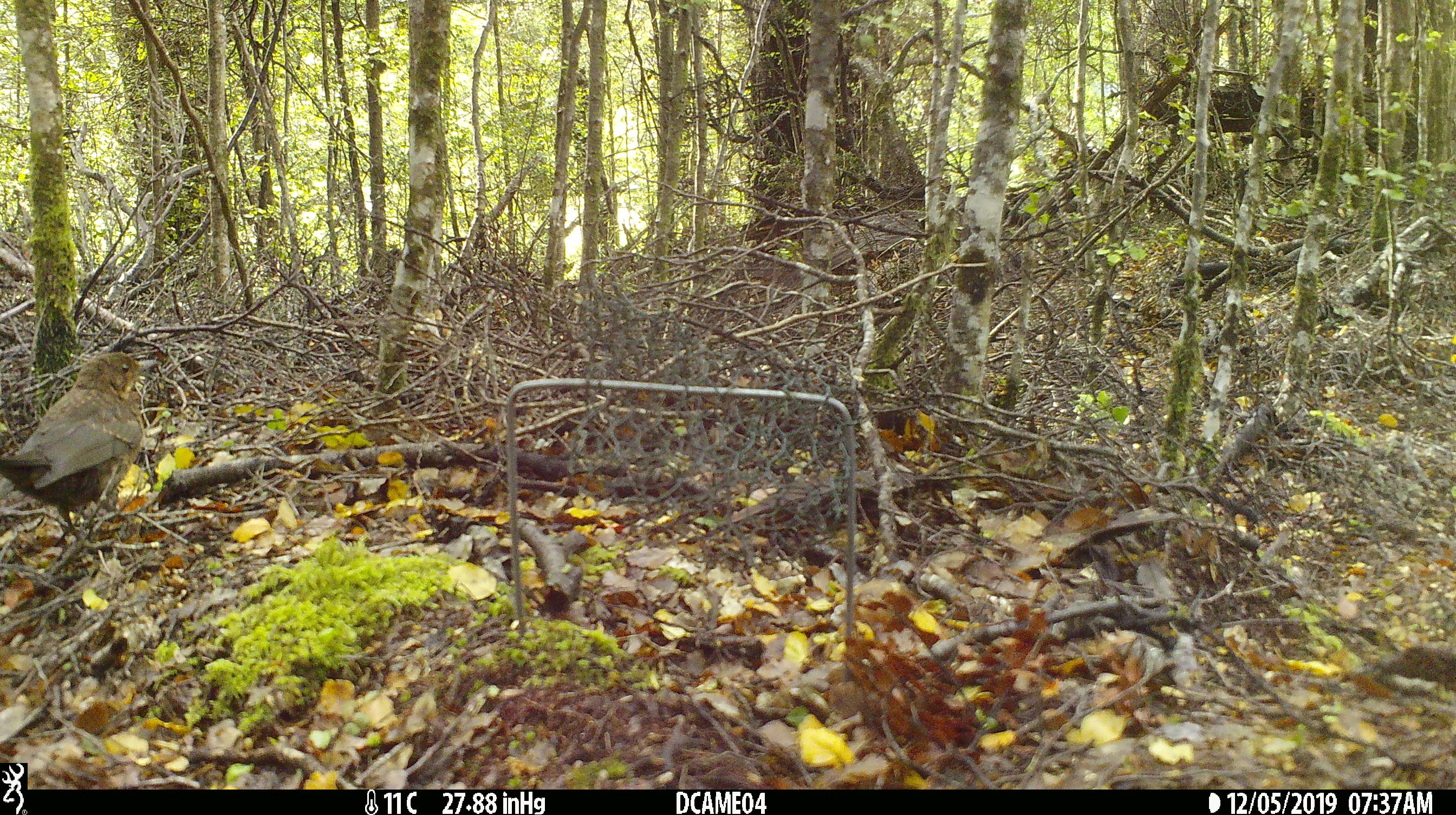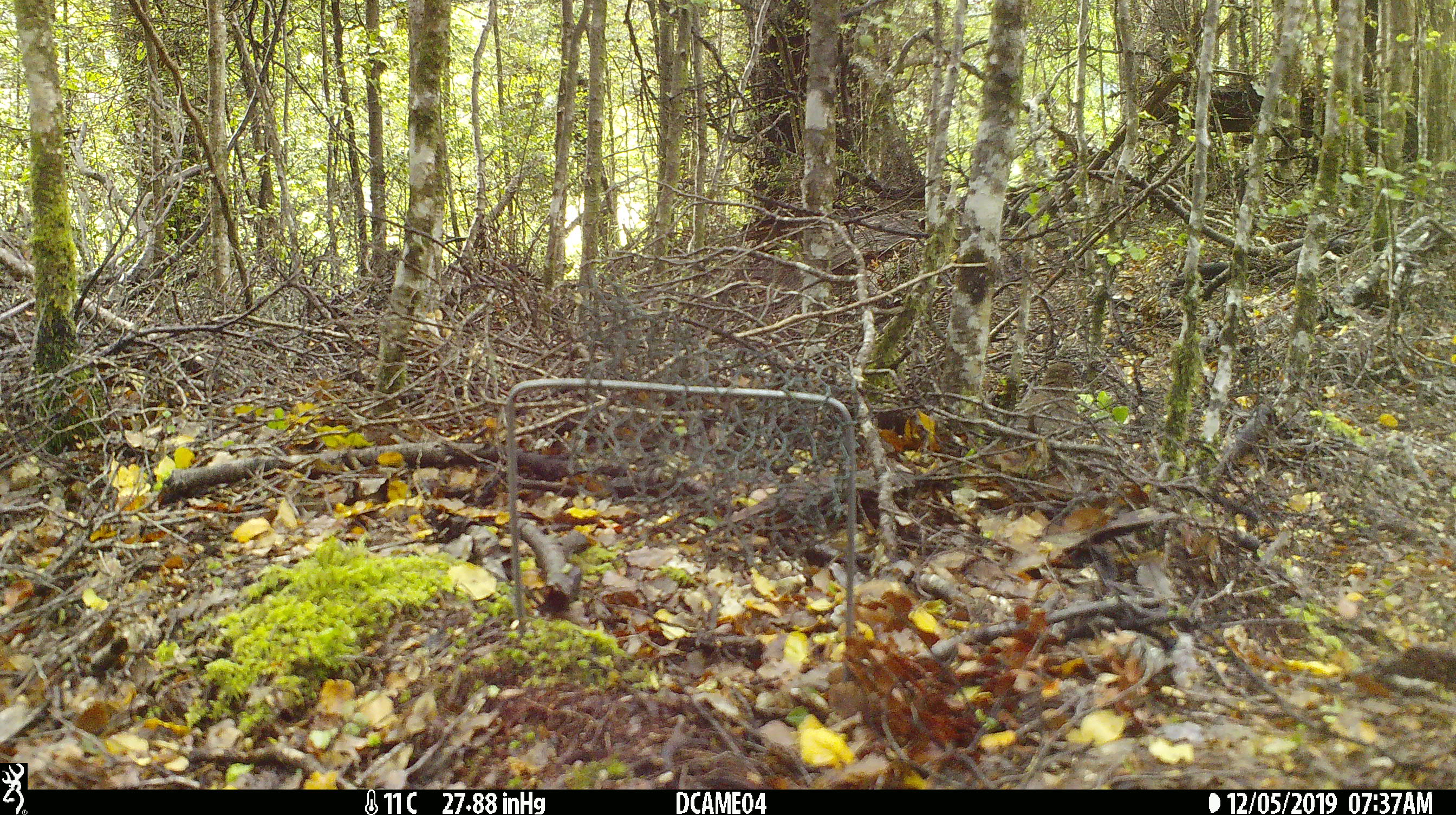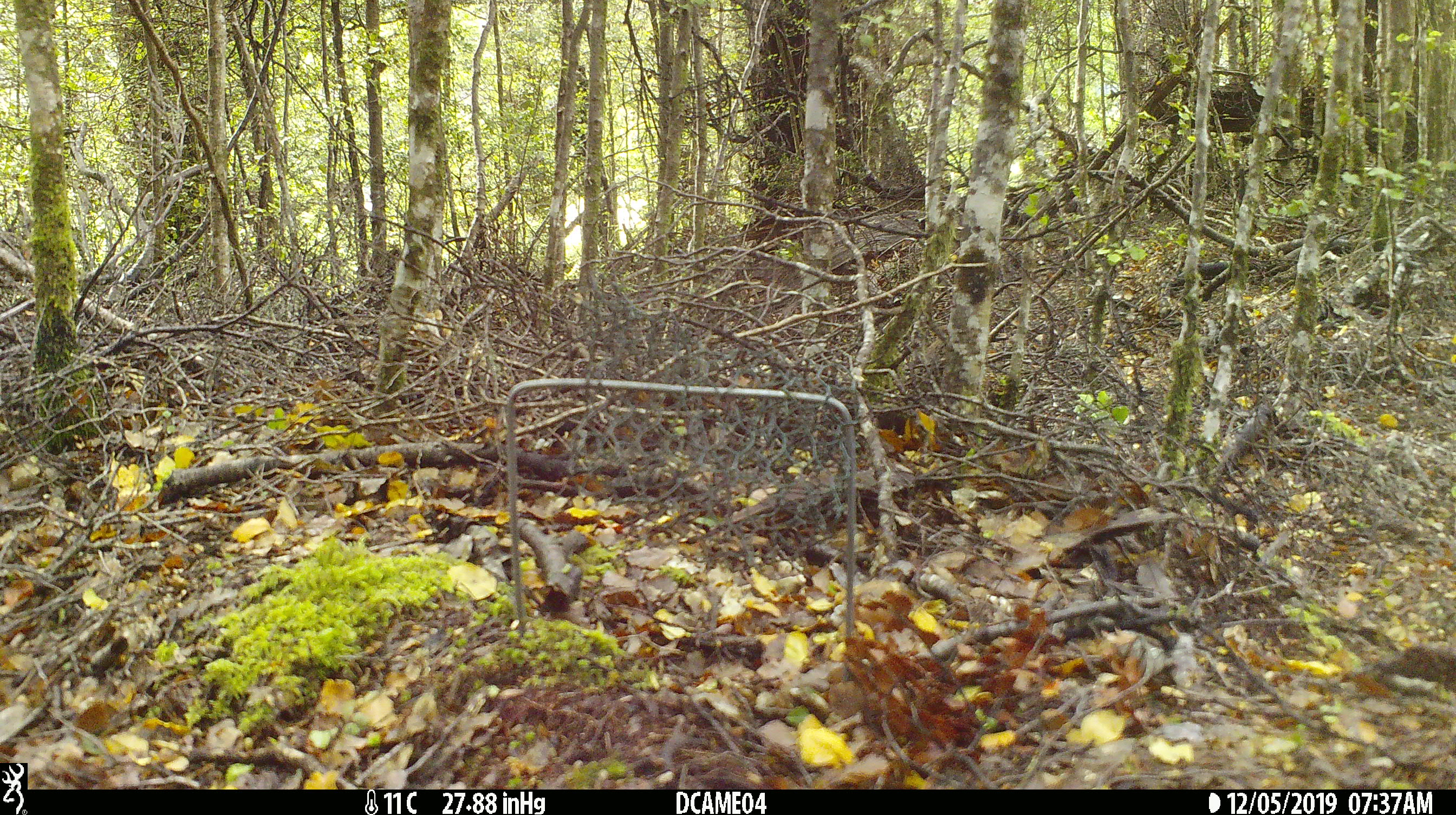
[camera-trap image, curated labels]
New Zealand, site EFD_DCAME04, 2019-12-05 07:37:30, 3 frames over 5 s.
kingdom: Animalia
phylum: Chordata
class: Aves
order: Passeriformes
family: Turdidae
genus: Turdus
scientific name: Turdus merula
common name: eurasian blackbird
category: blackbird